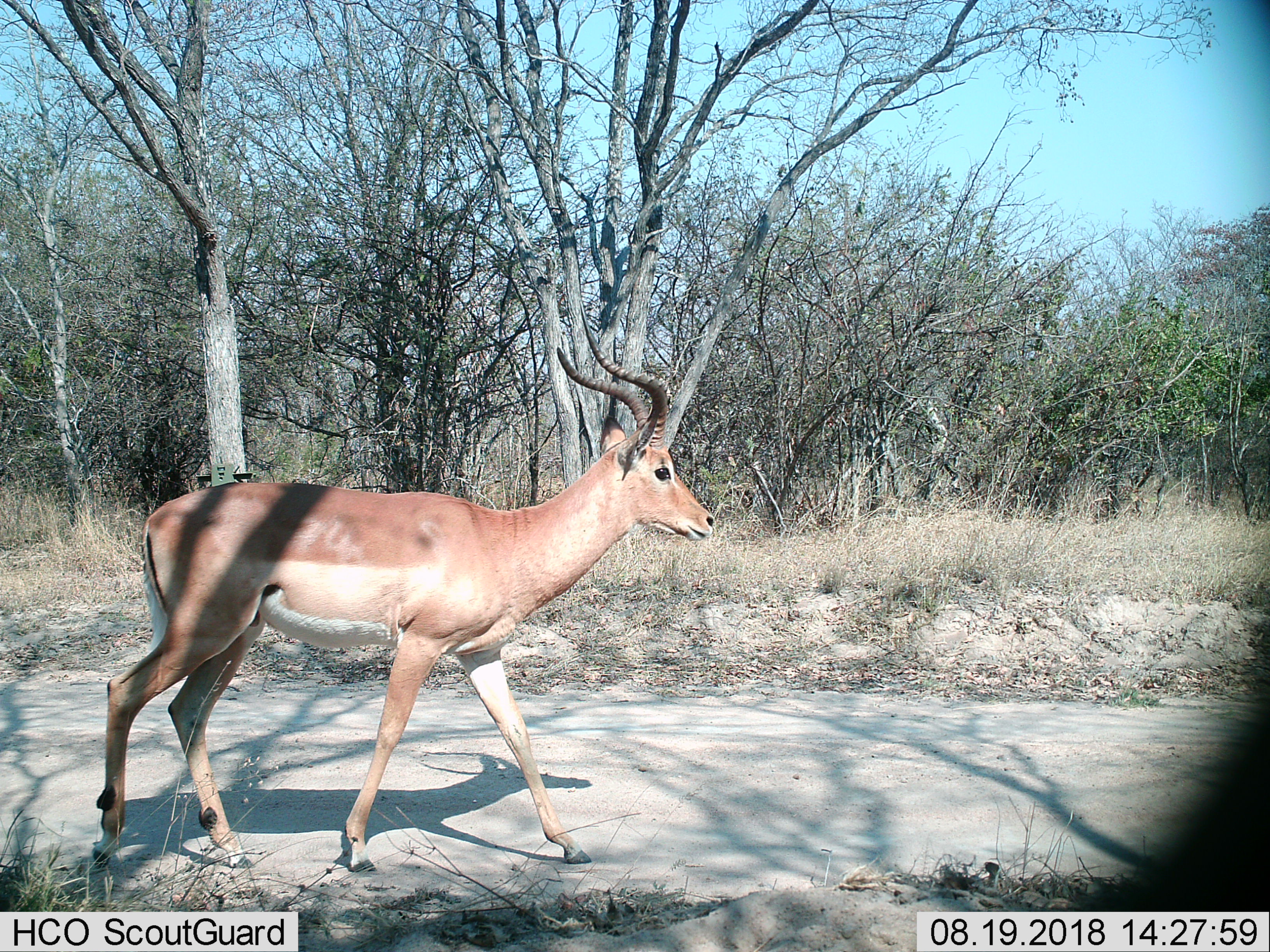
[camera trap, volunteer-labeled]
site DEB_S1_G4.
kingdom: Animalia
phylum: Chordata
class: Mammalia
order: Artiodactyla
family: Bovidae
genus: Aepyceros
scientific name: Aepyceros melampus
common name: impala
Impala (Aepyceros melampus), count 1. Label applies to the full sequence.